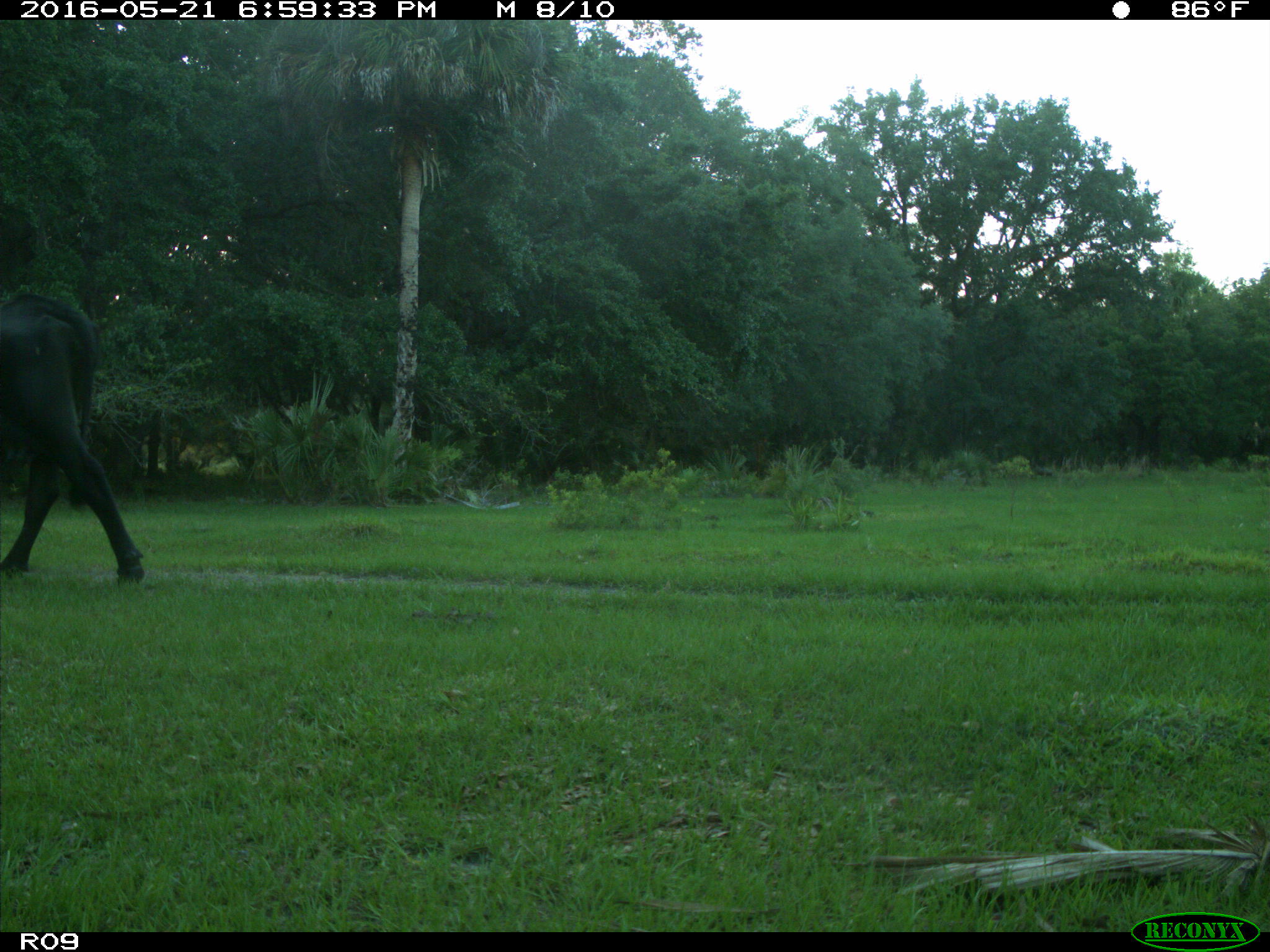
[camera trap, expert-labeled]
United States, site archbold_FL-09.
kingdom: Animalia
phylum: Chordata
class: Mammalia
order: Artiodactyla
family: Bovidae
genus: Bos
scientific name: Bos taurus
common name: domestic cow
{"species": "Bos taurus (domestic cow)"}